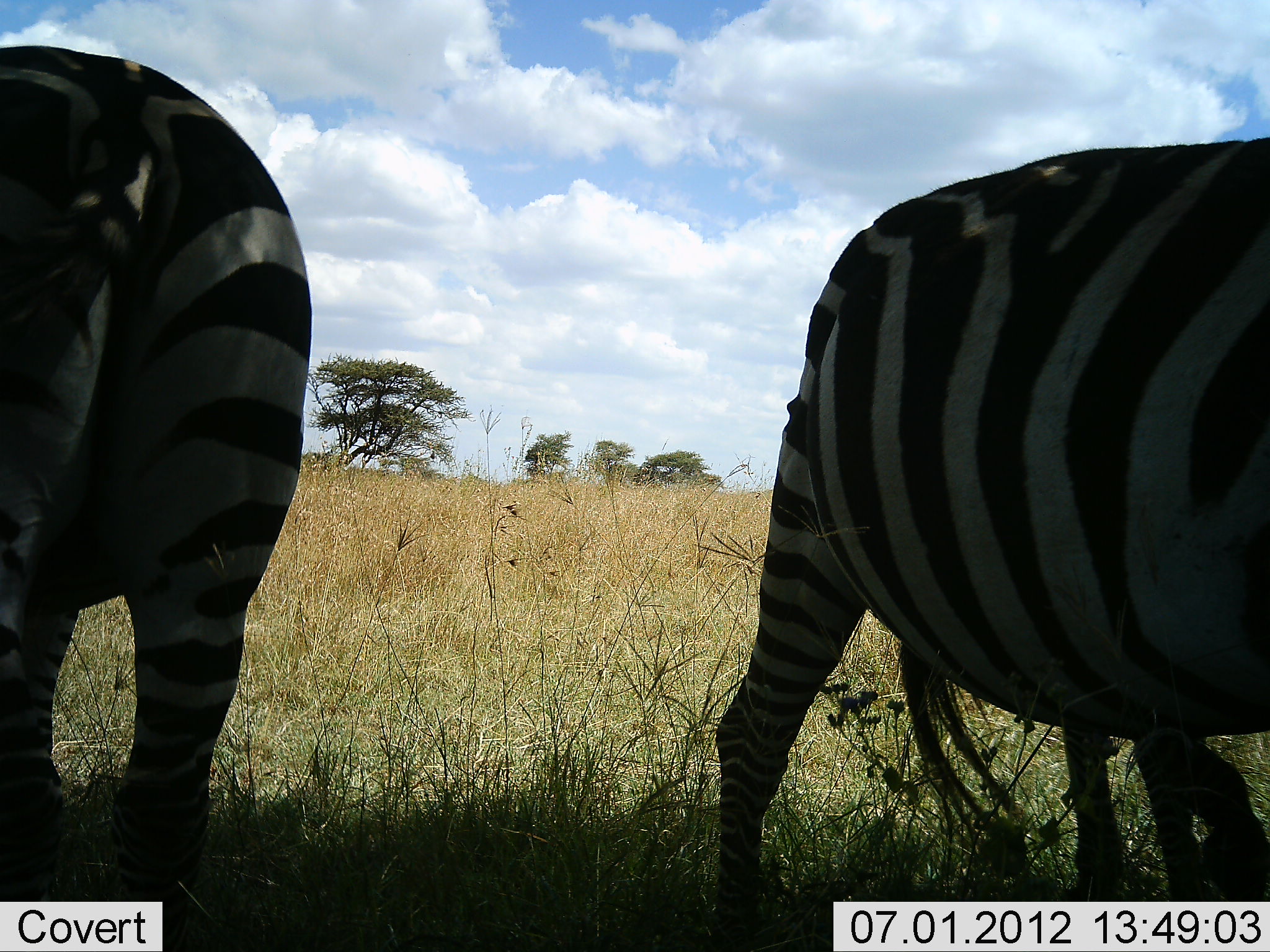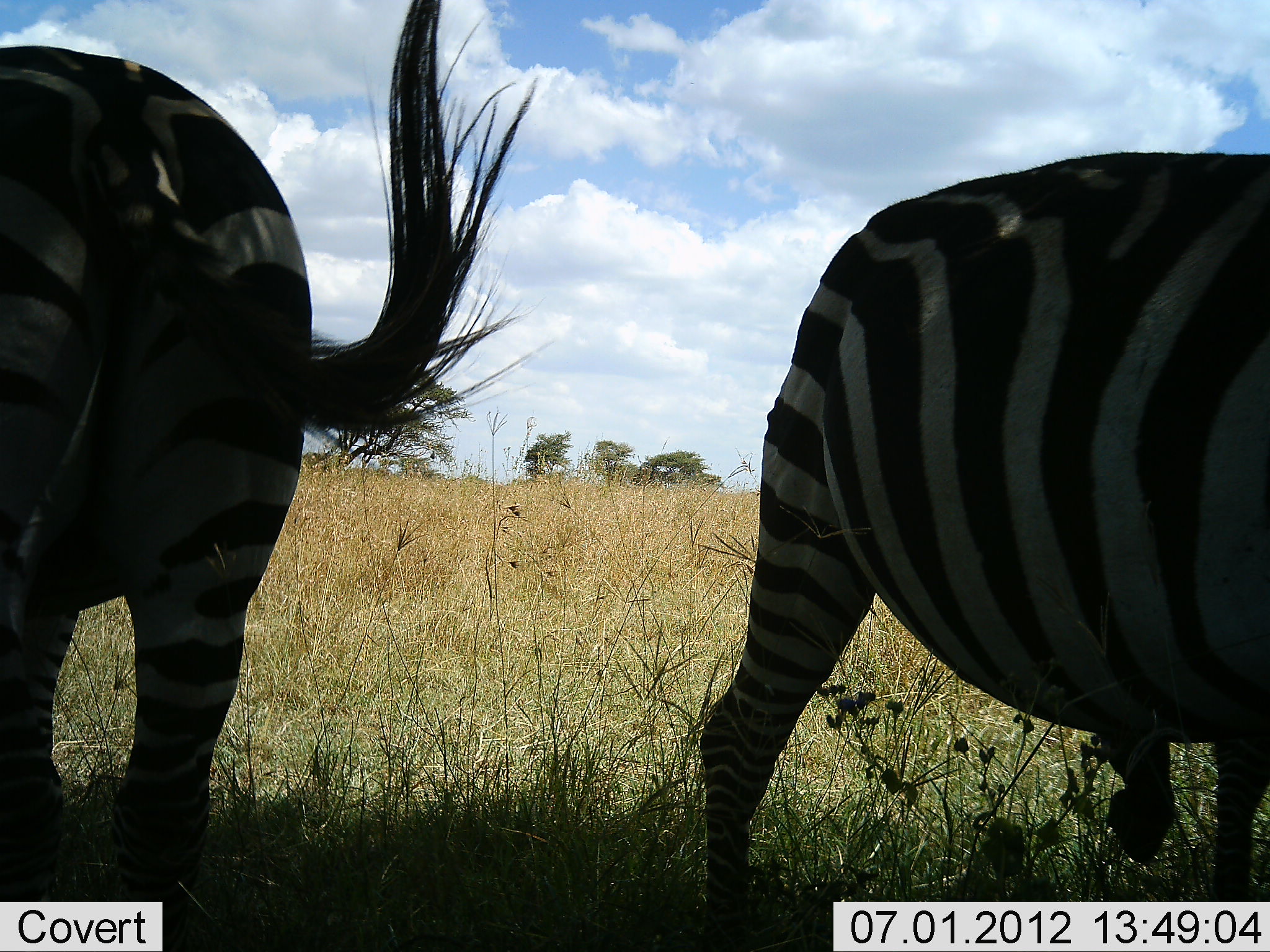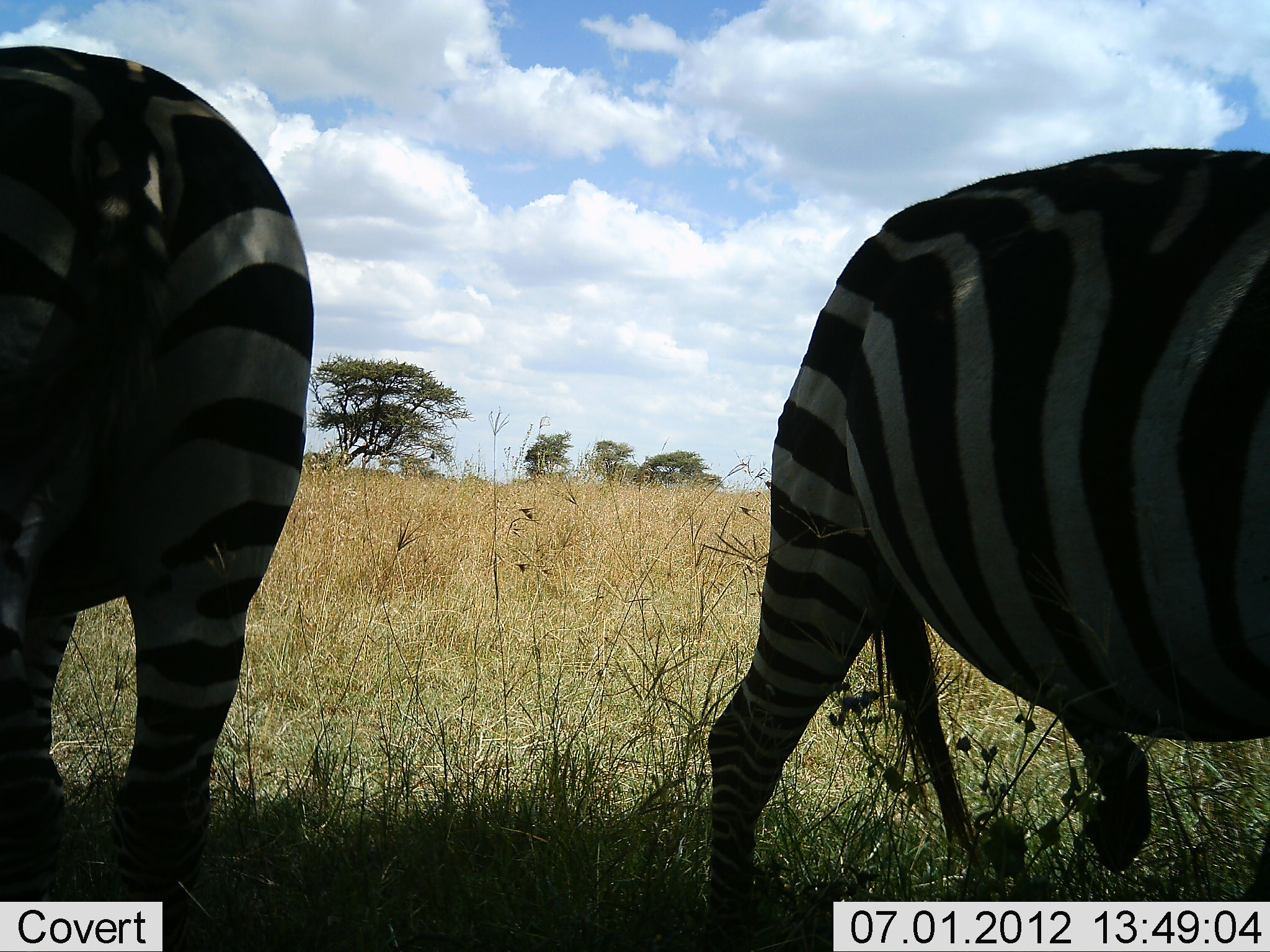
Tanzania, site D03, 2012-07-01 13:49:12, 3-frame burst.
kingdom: Animalia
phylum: Chordata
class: Mammalia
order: Perissodactyla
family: Equidae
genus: Equus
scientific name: Equus quagga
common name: plains zebra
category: zebra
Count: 2.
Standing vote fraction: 100%.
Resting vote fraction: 0%.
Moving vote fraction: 10%.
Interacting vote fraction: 0%.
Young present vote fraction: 0%.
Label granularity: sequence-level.